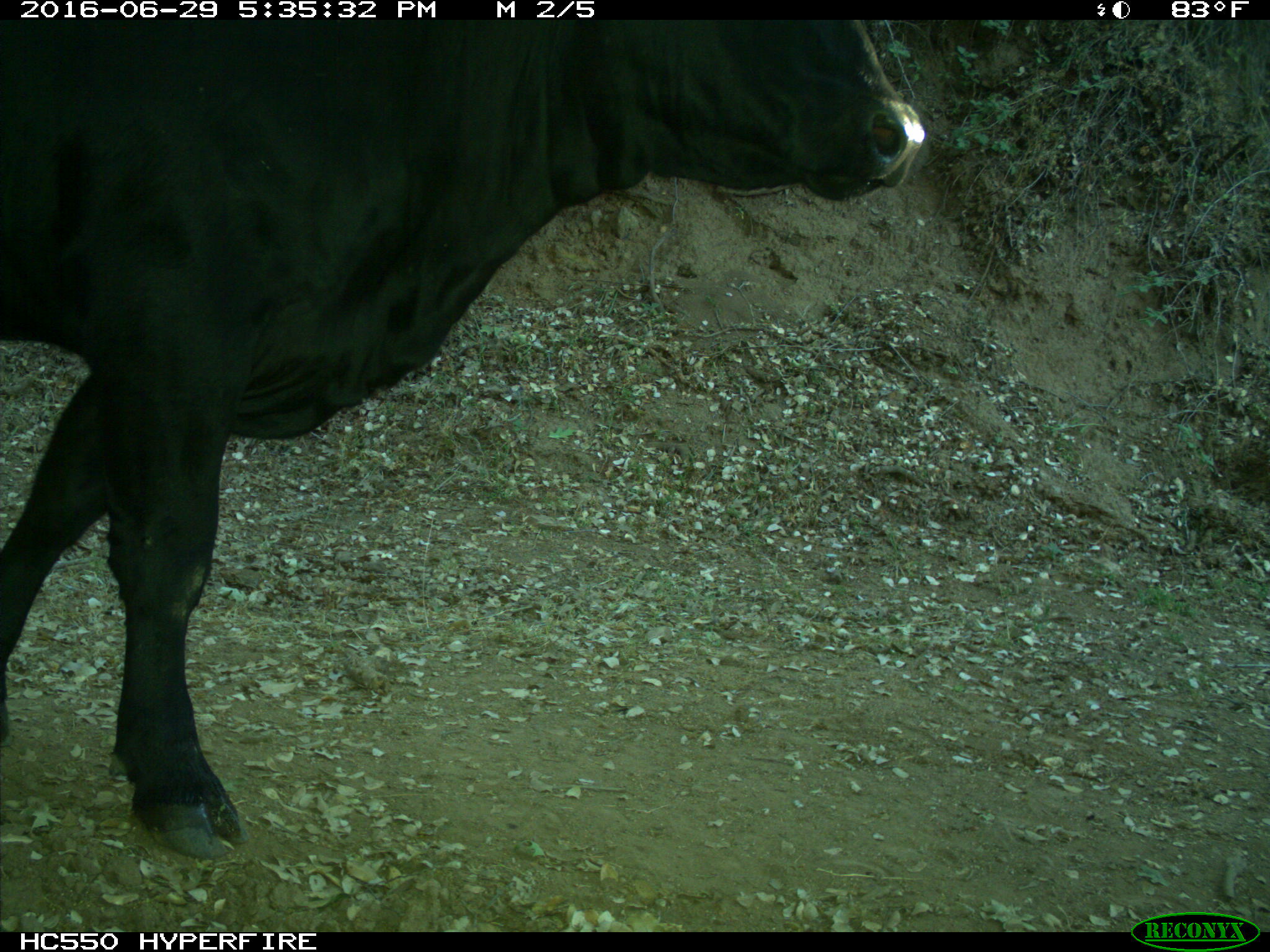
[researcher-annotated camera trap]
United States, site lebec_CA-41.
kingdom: Animalia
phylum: Chordata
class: Mammalia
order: Artiodactyla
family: Bovidae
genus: Bos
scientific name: Bos taurus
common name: domestic cow